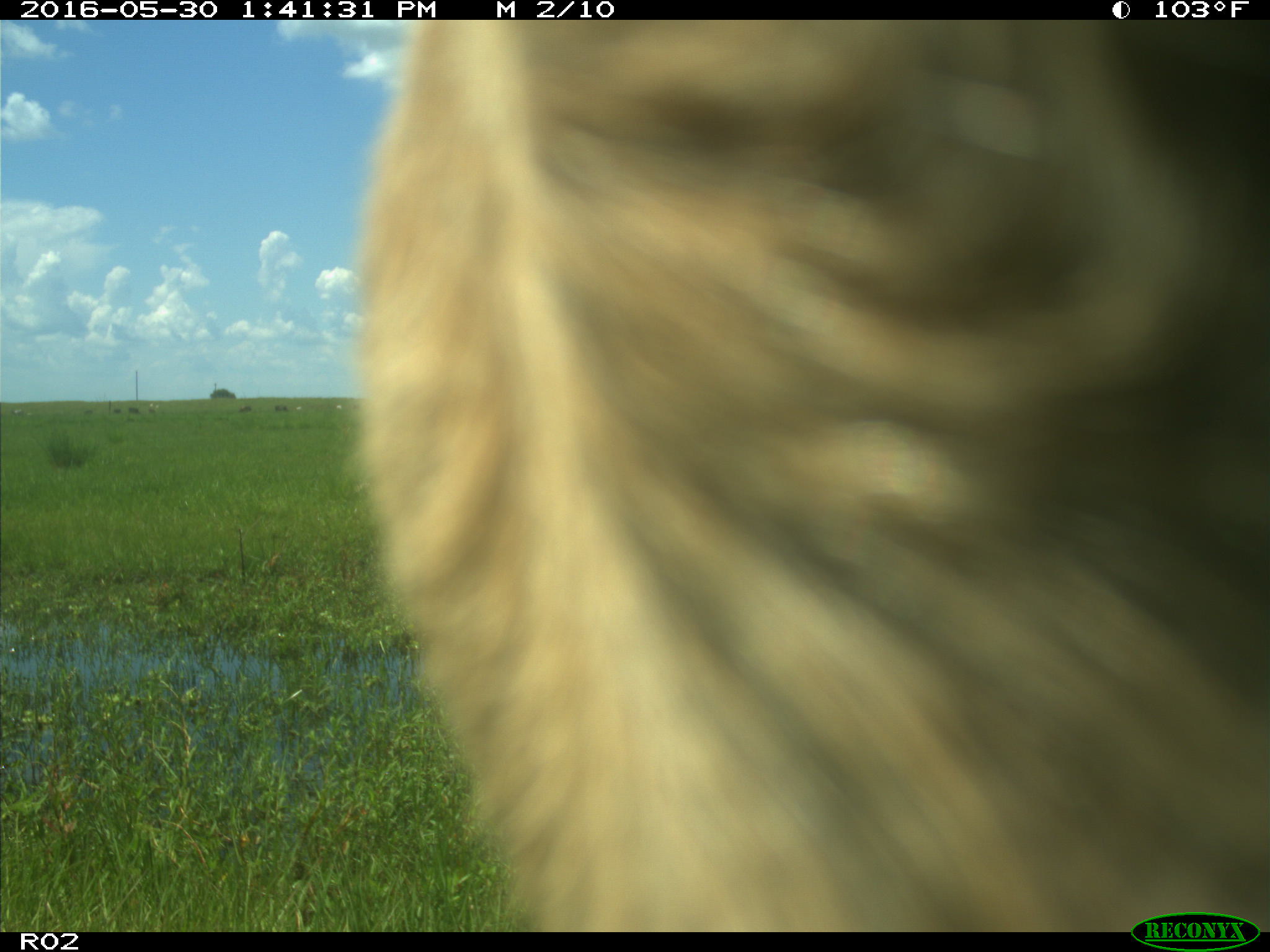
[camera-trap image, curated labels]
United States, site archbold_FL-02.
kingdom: Animalia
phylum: Chordata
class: Mammalia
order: Artiodactyla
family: Bovidae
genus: Bos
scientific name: Bos taurus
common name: domestic cow